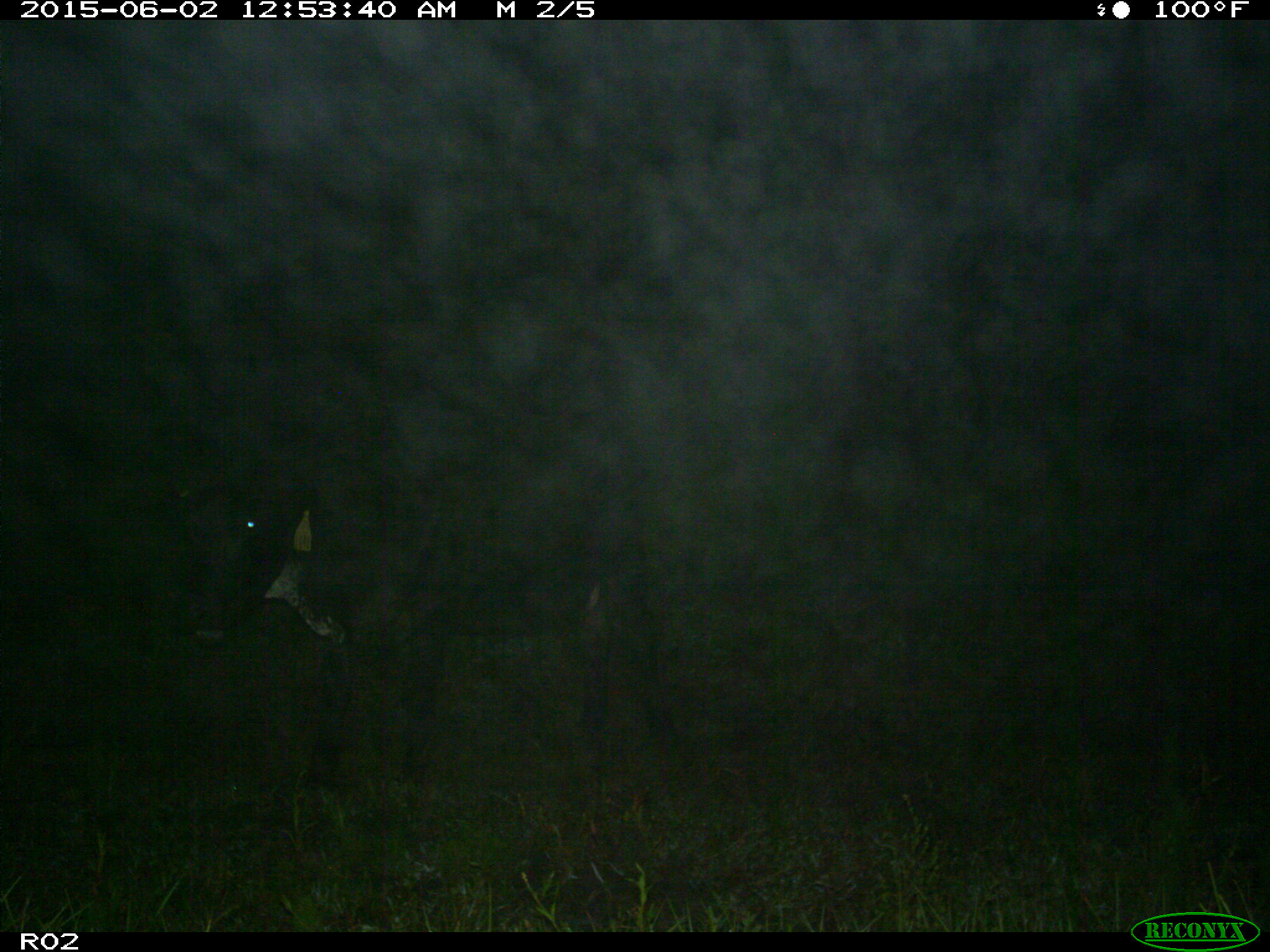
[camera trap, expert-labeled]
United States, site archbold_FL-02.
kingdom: Animalia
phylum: Chordata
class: Mammalia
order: Artiodactyla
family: Bovidae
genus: Bos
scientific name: Bos taurus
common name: domestic cow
Bos taurus (domestic cow).